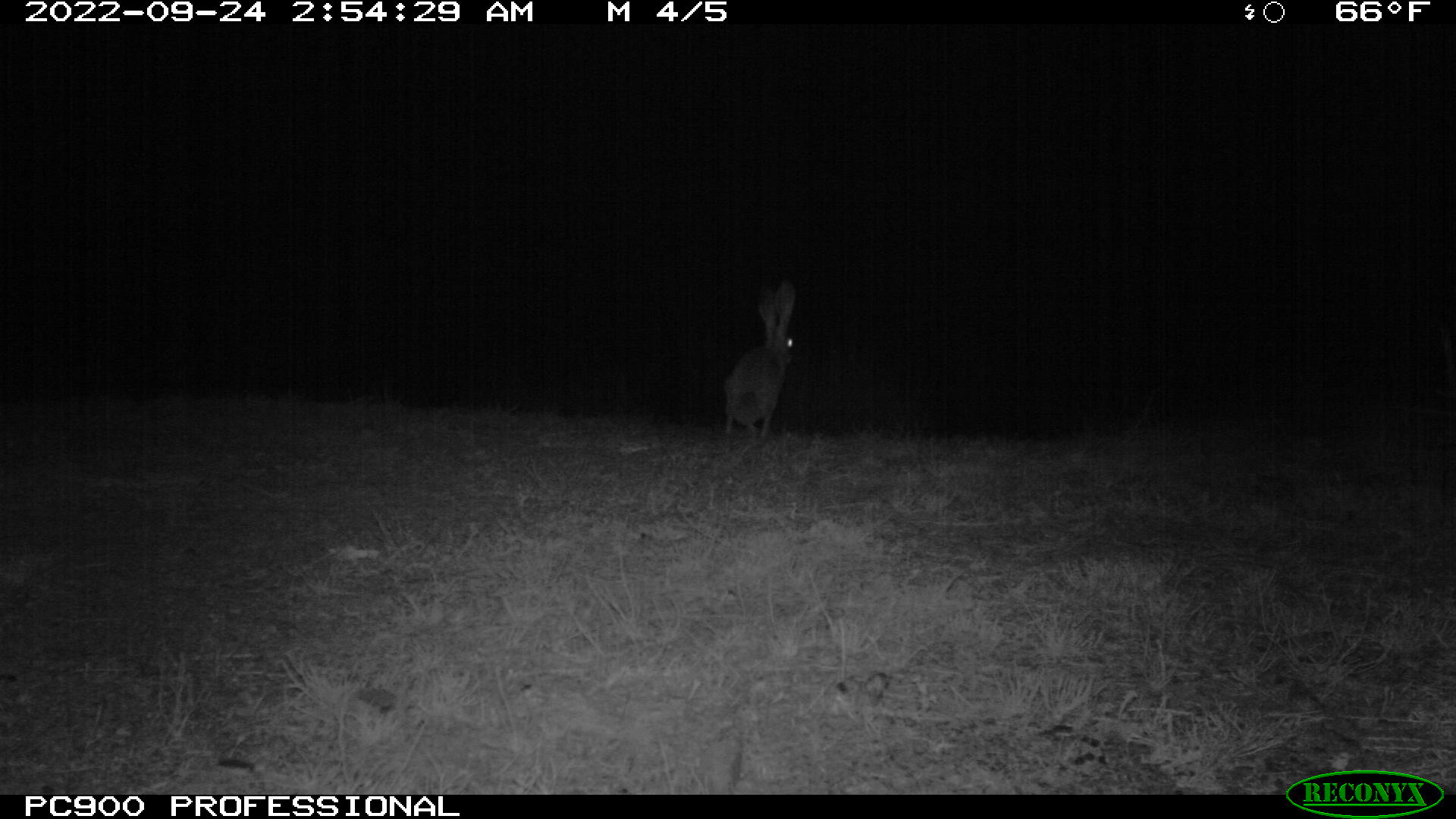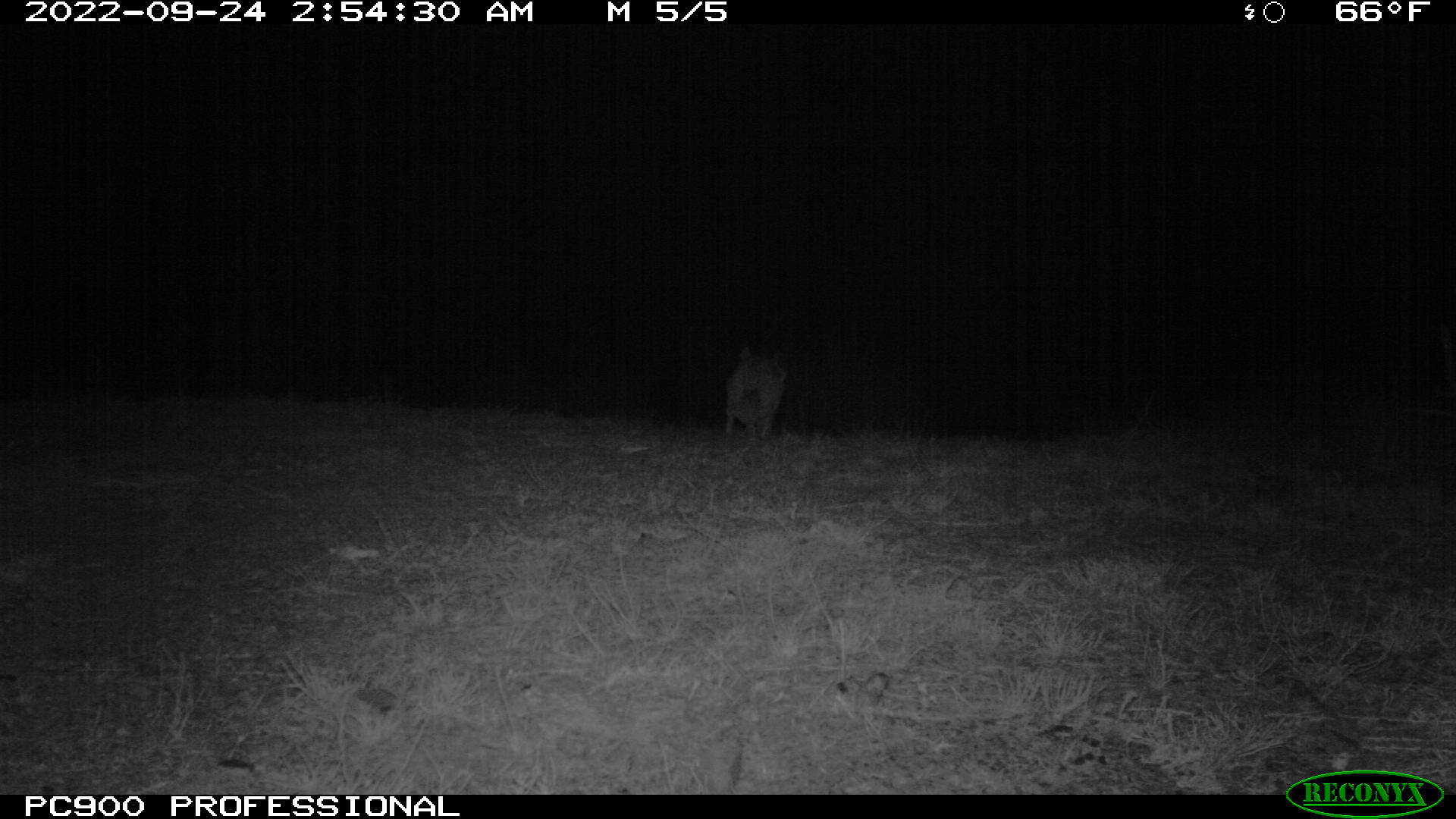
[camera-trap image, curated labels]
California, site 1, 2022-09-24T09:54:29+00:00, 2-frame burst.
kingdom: Animalia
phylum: Chordata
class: Mammalia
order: Lagomorpha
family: Leporidae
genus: Lepus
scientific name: Lepus californicus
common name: black-tailed jackrabbit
Black-tailed jackrabbit (Lepus californicus).